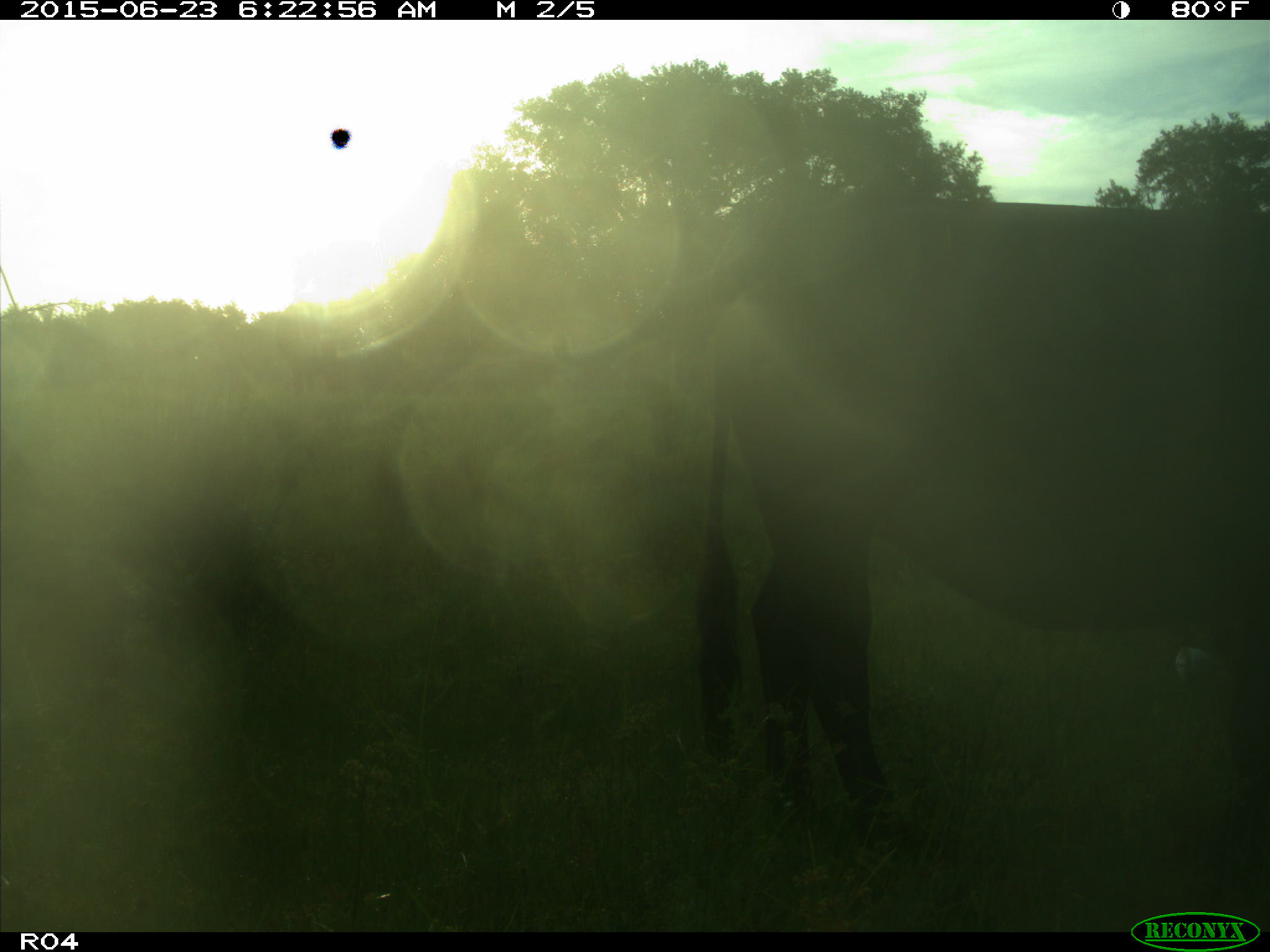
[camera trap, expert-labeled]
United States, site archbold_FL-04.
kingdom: Animalia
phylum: Chordata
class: Mammalia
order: Artiodactyla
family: Bovidae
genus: Bos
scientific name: Bos taurus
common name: domestic cow